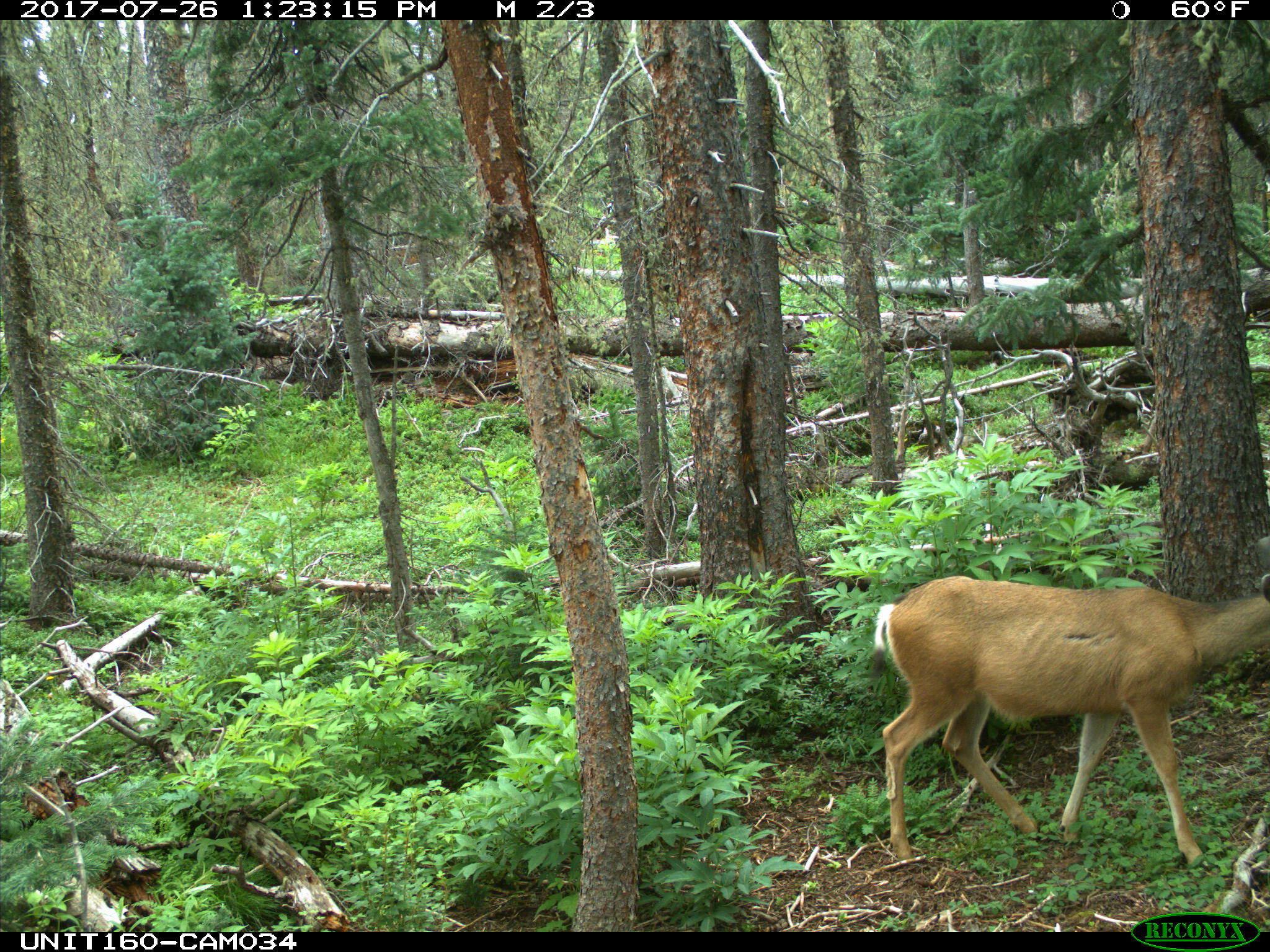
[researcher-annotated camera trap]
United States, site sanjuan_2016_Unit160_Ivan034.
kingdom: Animalia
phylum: Chordata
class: Mammalia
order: Artiodactyla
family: Cervidae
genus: Odocoileus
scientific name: Odocoileus hemionus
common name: mule deer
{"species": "Odocoileus hemionus (mule deer)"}